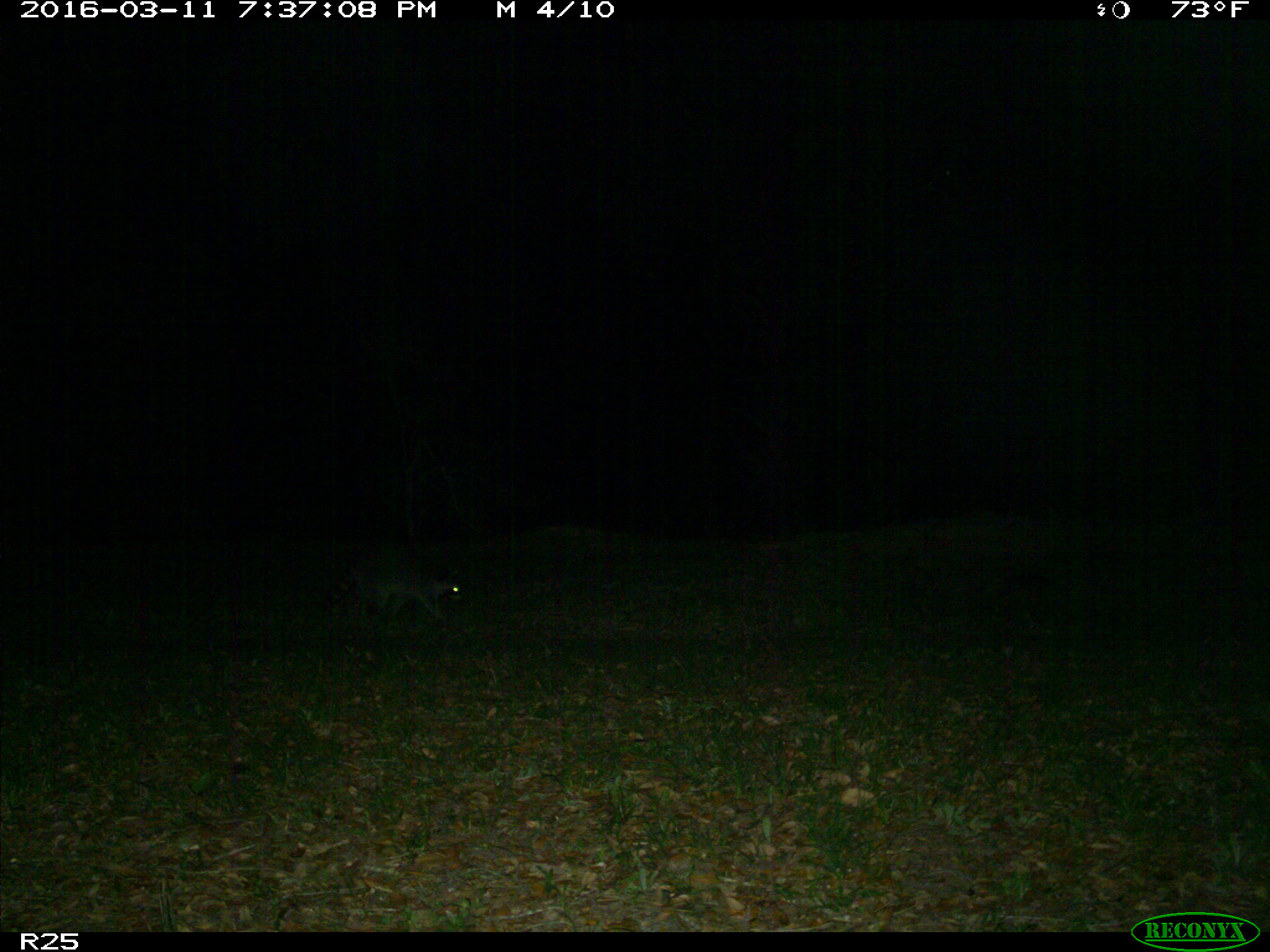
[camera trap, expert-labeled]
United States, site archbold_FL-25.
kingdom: Animalia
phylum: Chordata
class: Mammalia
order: Carnivora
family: Procyonidae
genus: Procyon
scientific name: Procyon lotor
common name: common raccoon